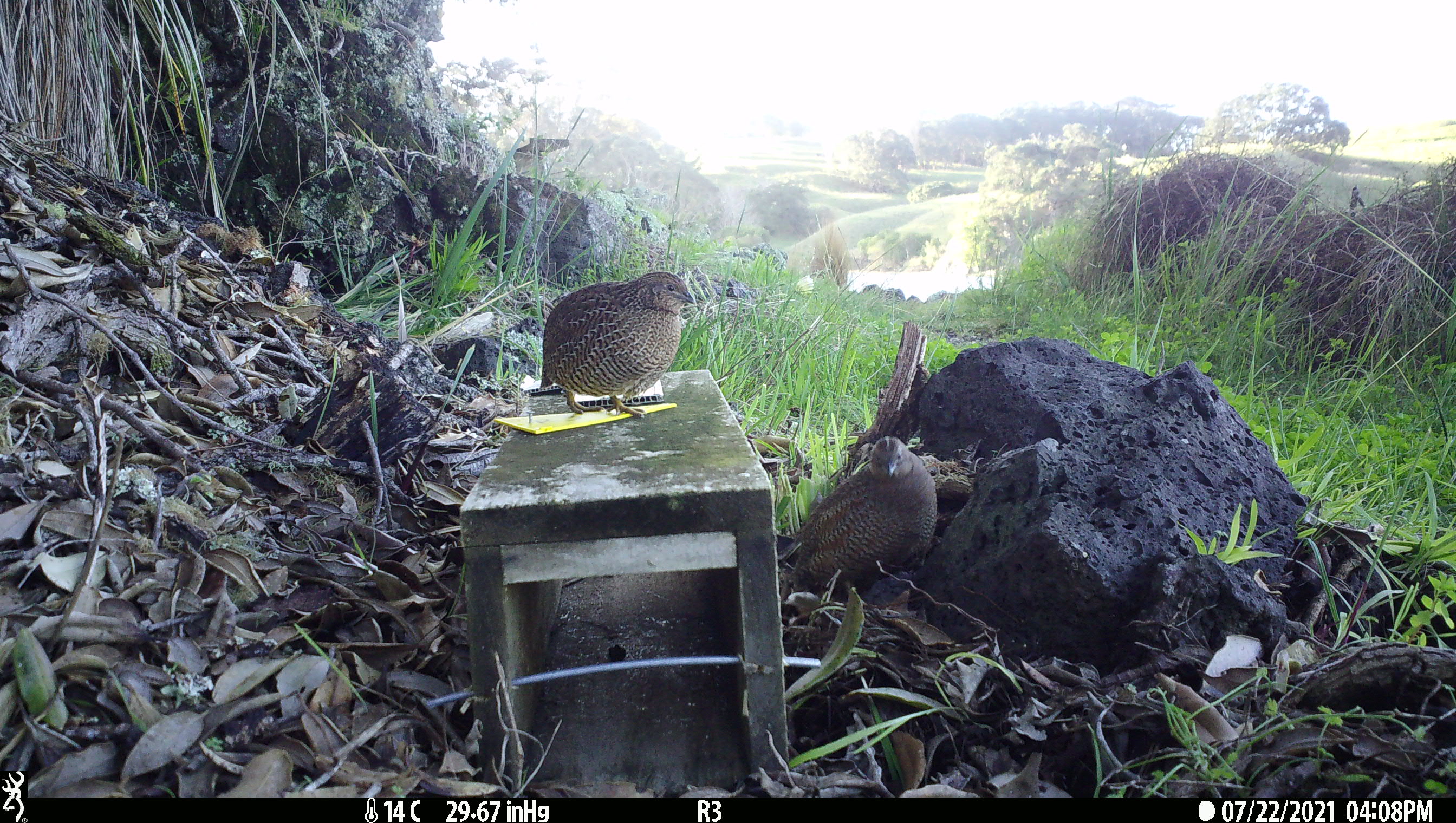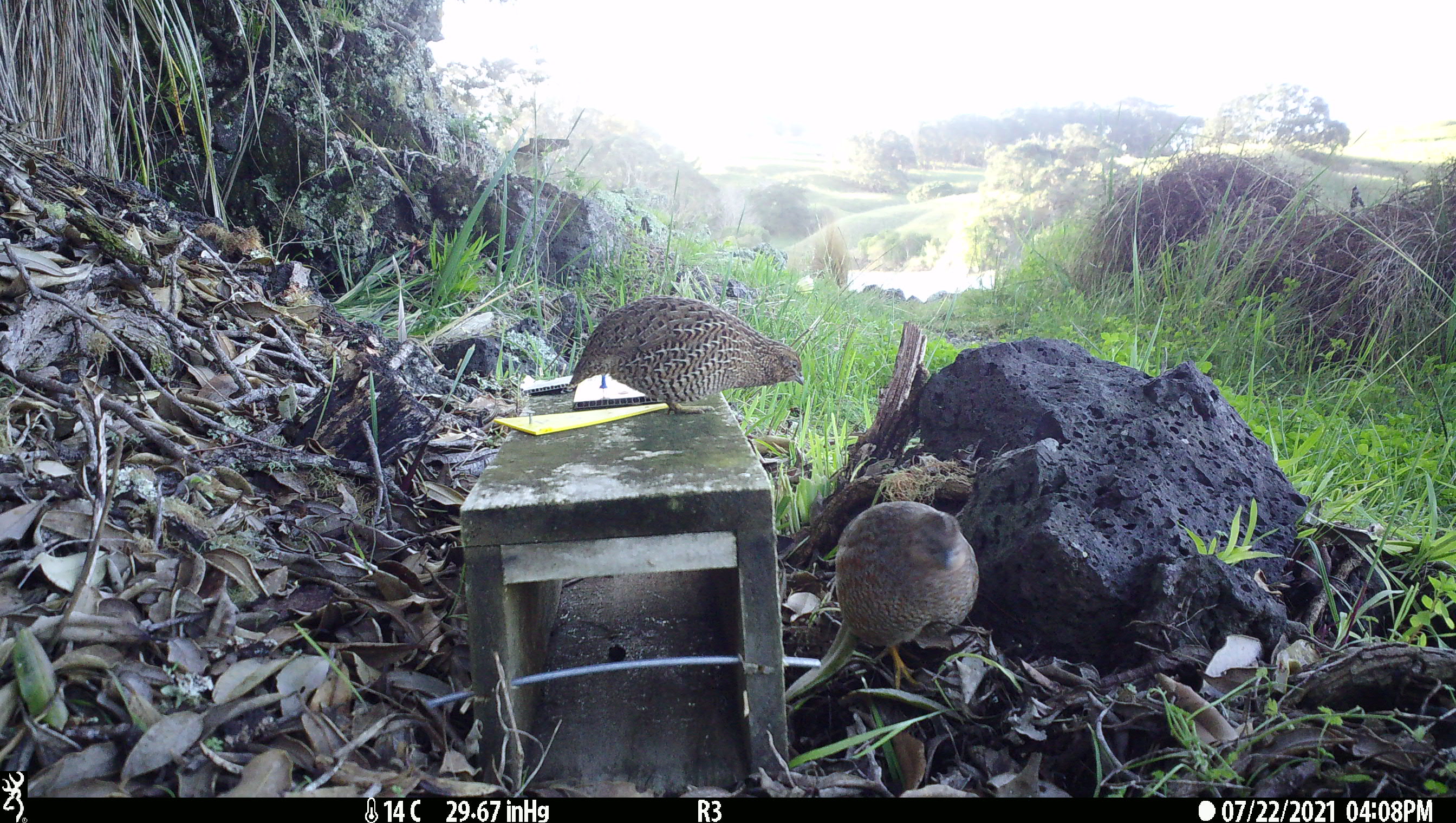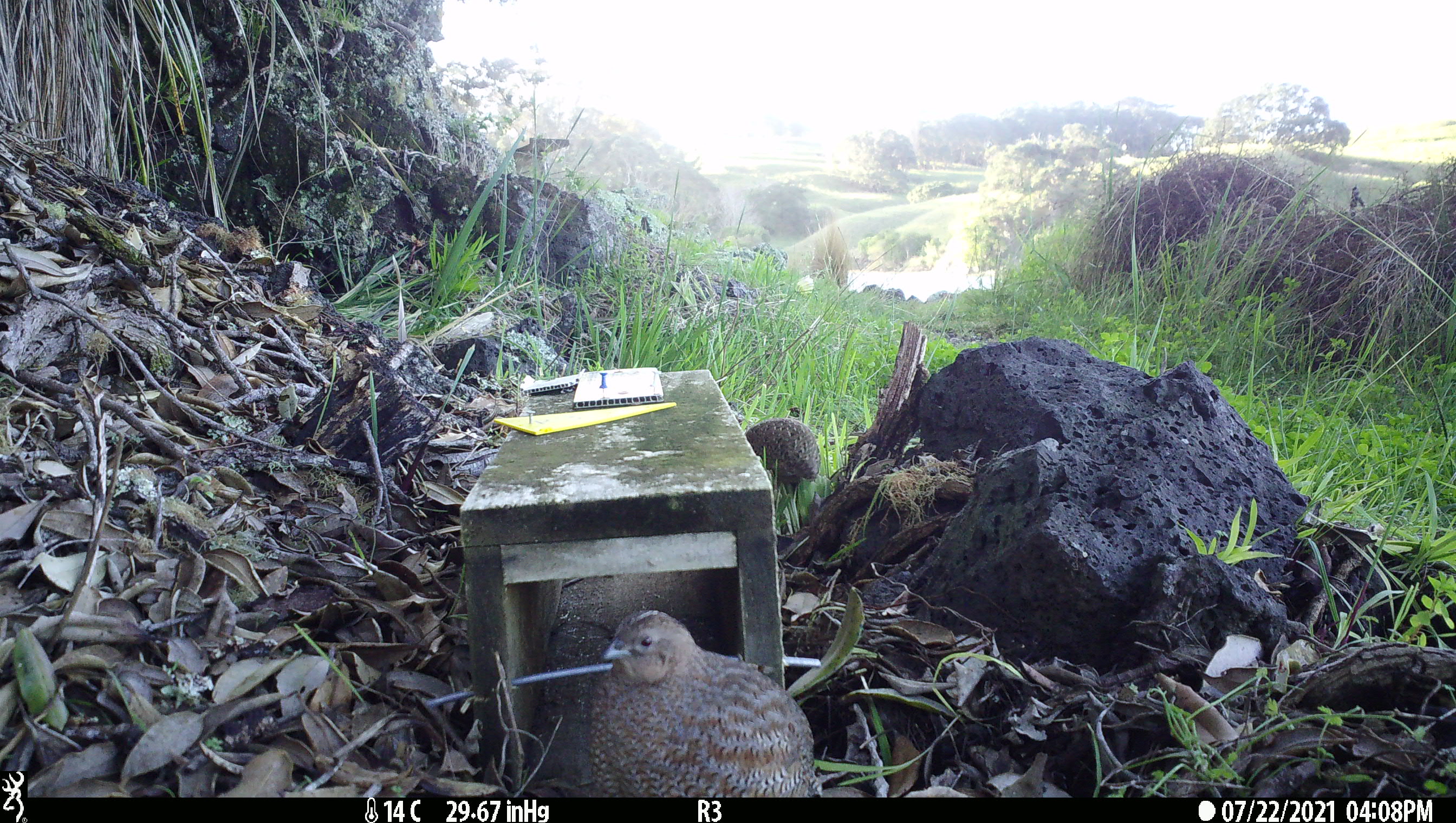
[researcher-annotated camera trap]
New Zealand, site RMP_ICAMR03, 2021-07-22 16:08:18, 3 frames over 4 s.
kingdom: Animalia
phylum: Chordata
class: Aves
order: Galliformes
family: Phasianidae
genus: Synoicus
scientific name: Synoicus ypsilophorus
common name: brown quail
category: quail brown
Quail brown (brown quail) (Synoicus ypsilophorus).